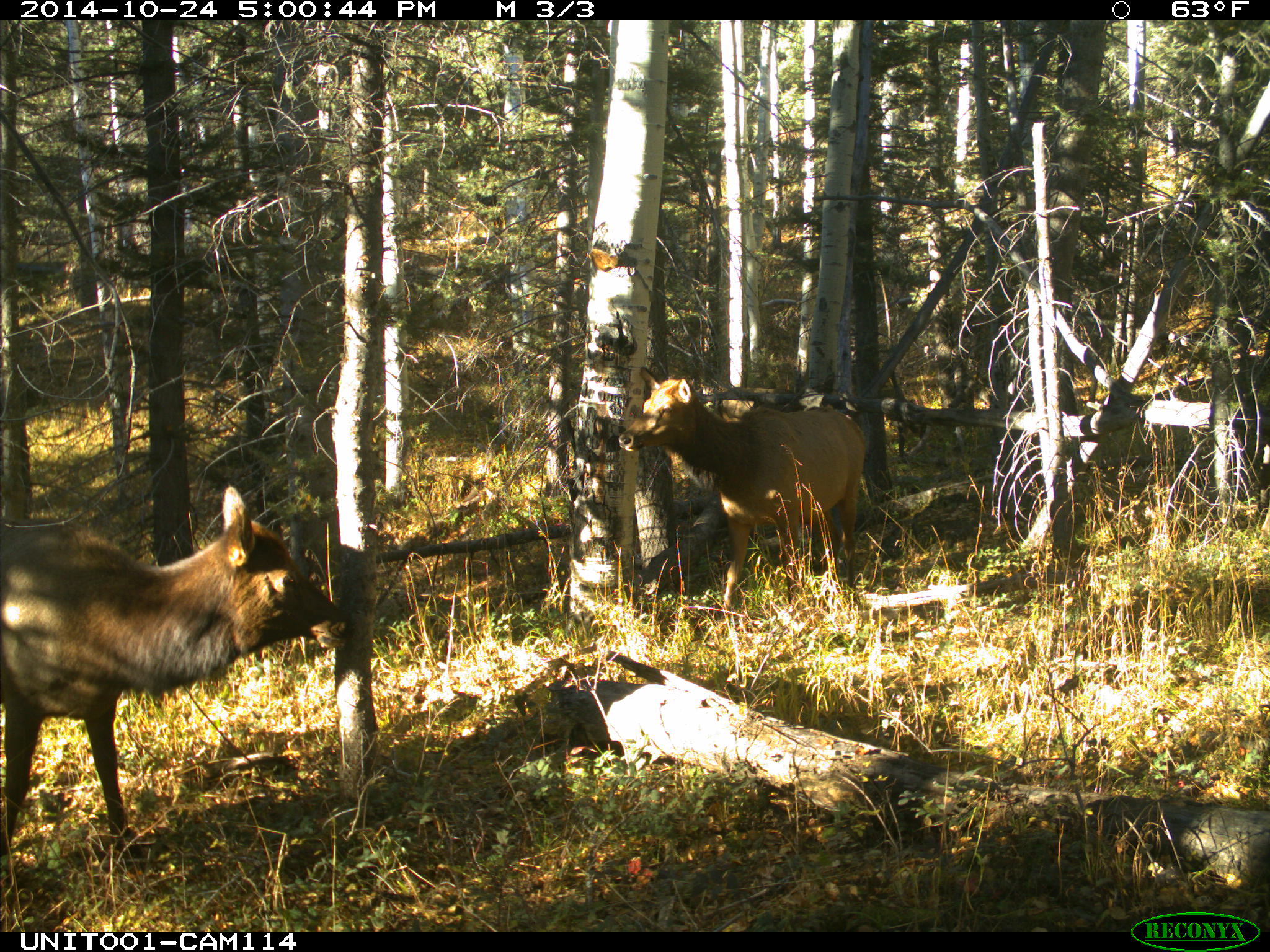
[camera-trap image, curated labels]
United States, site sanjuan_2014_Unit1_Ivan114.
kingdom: Animalia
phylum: Chordata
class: Mammalia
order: Artiodactyla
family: Cervidae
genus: Cervus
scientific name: Cervus elaphus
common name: red deer